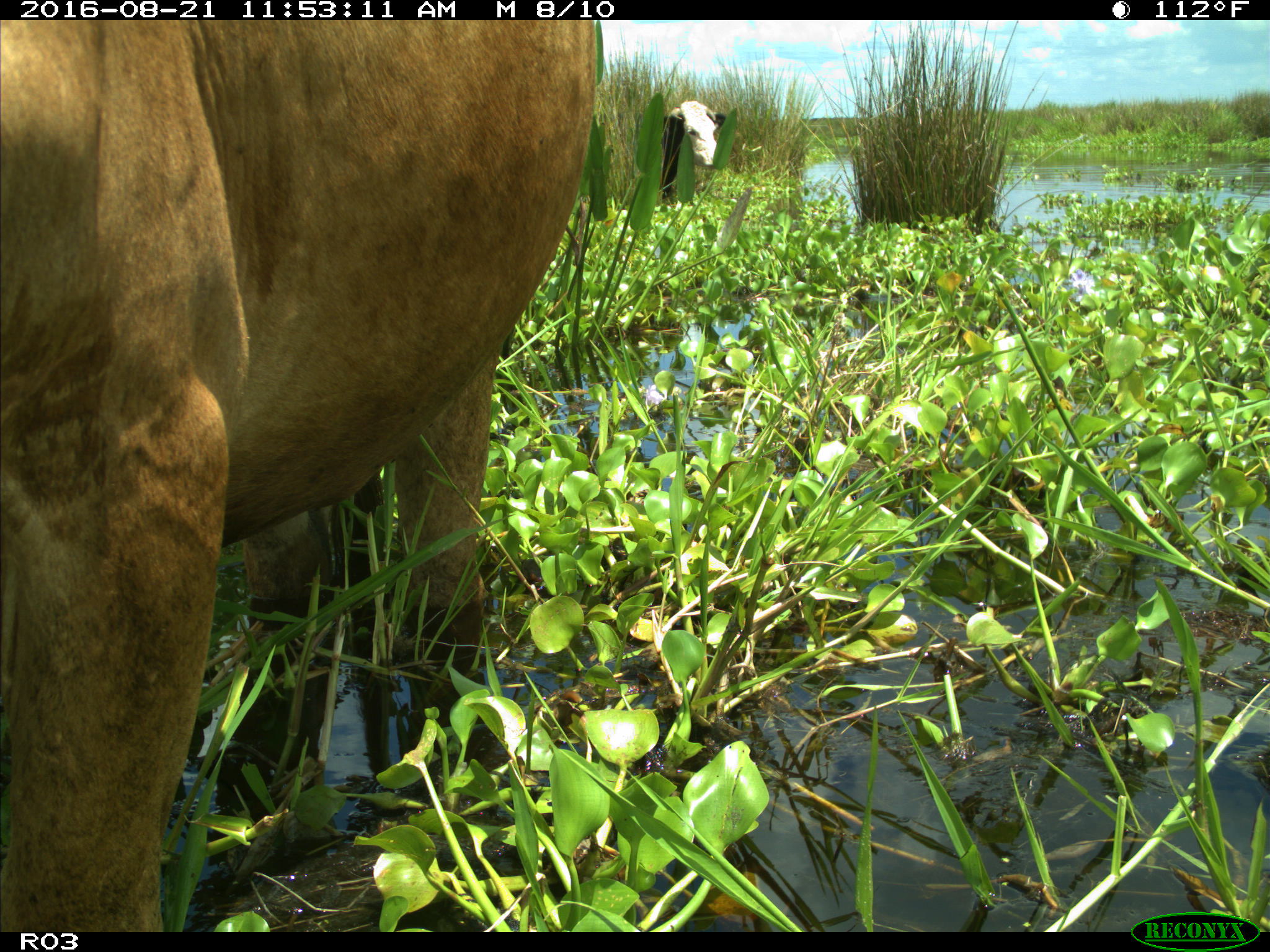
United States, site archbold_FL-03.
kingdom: Animalia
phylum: Chordata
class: Mammalia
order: Artiodactyla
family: Bovidae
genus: Bos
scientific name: Bos taurus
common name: domestic cow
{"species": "Bos taurus (domestic cow)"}